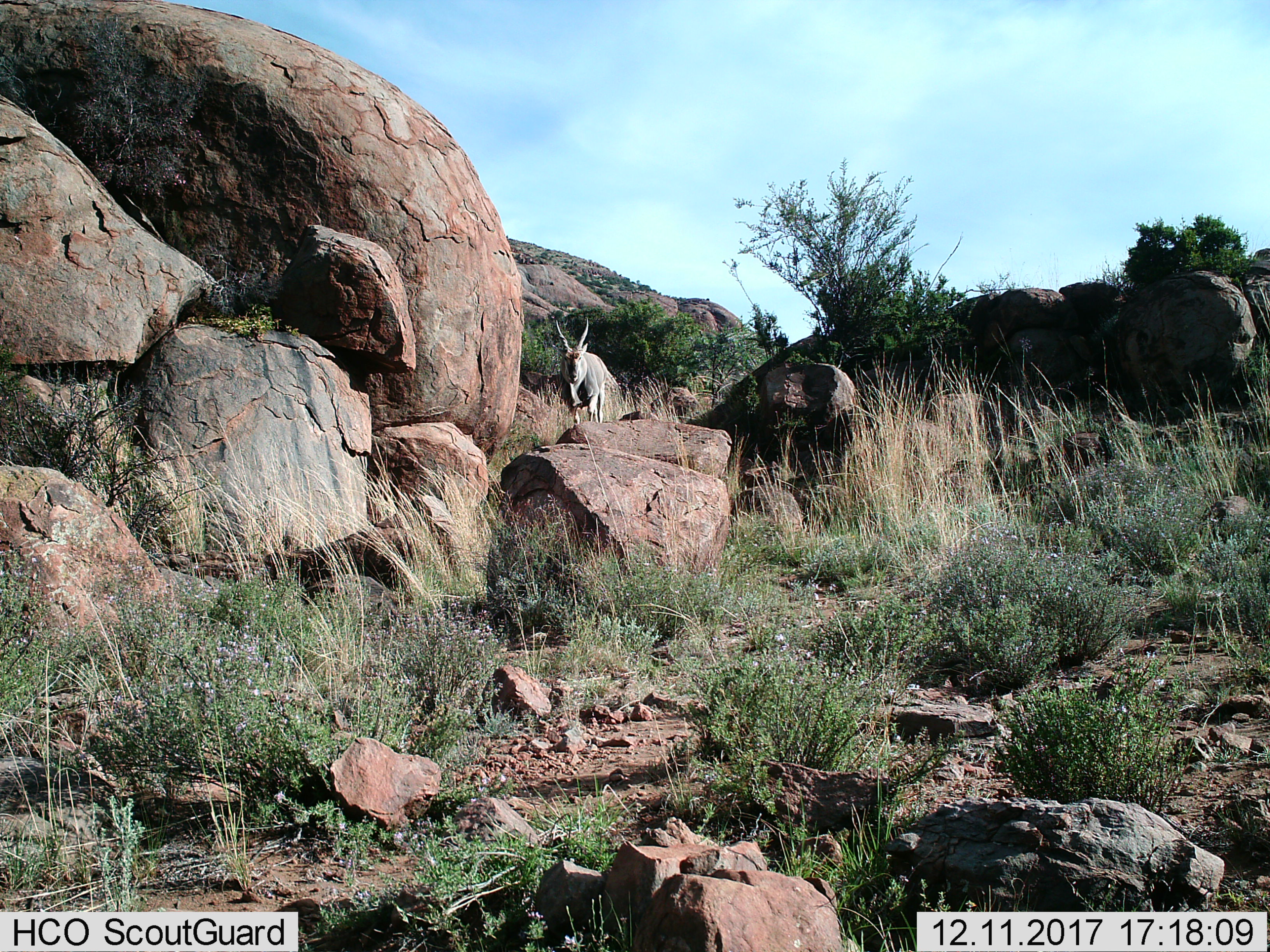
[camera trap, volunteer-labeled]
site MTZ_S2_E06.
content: unidentified animal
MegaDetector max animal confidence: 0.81